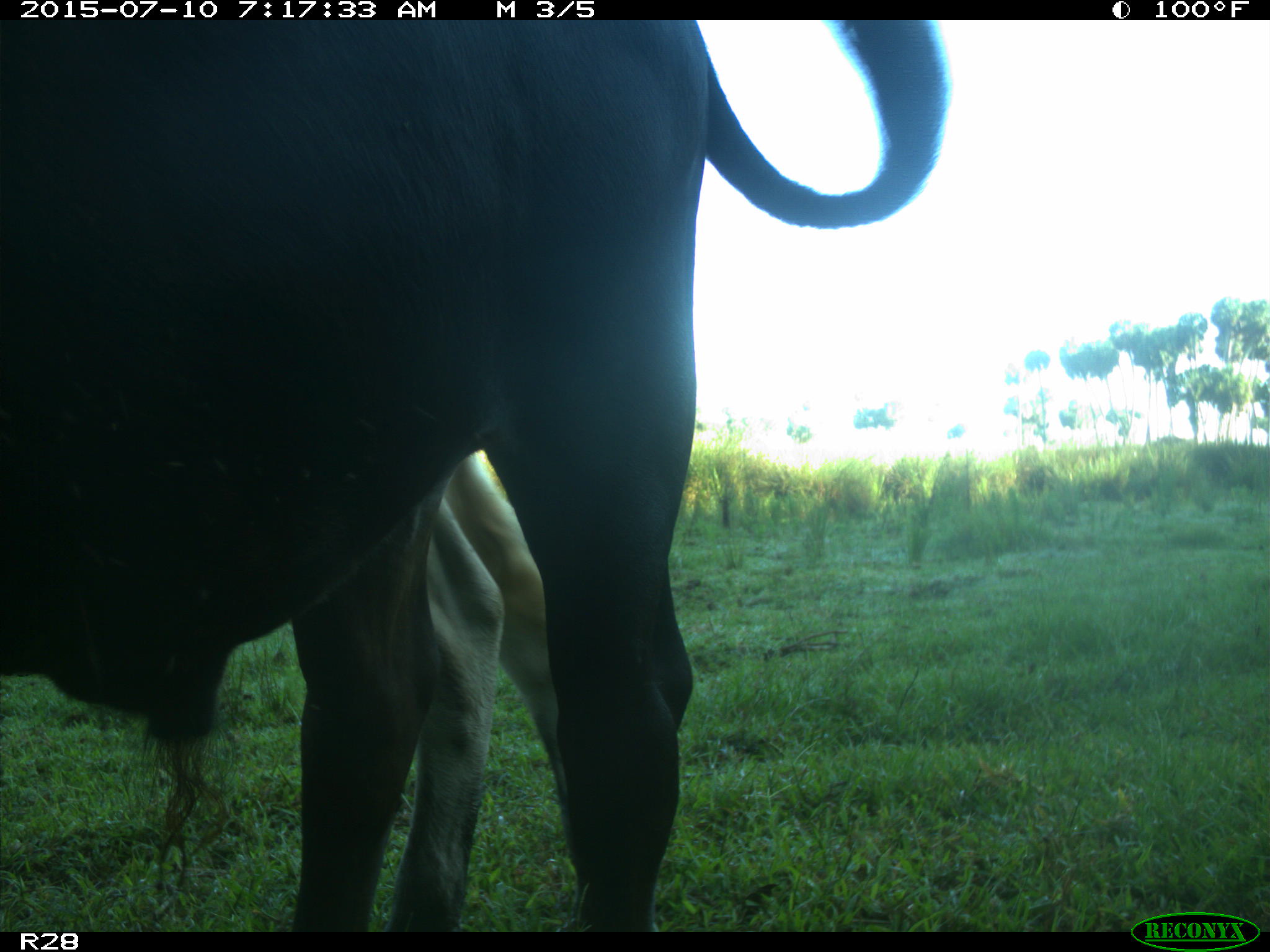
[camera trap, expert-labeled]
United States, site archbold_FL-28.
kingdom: Animalia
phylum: Chordata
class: Mammalia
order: Artiodactyla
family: Bovidae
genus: Bos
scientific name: Bos taurus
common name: domestic cow